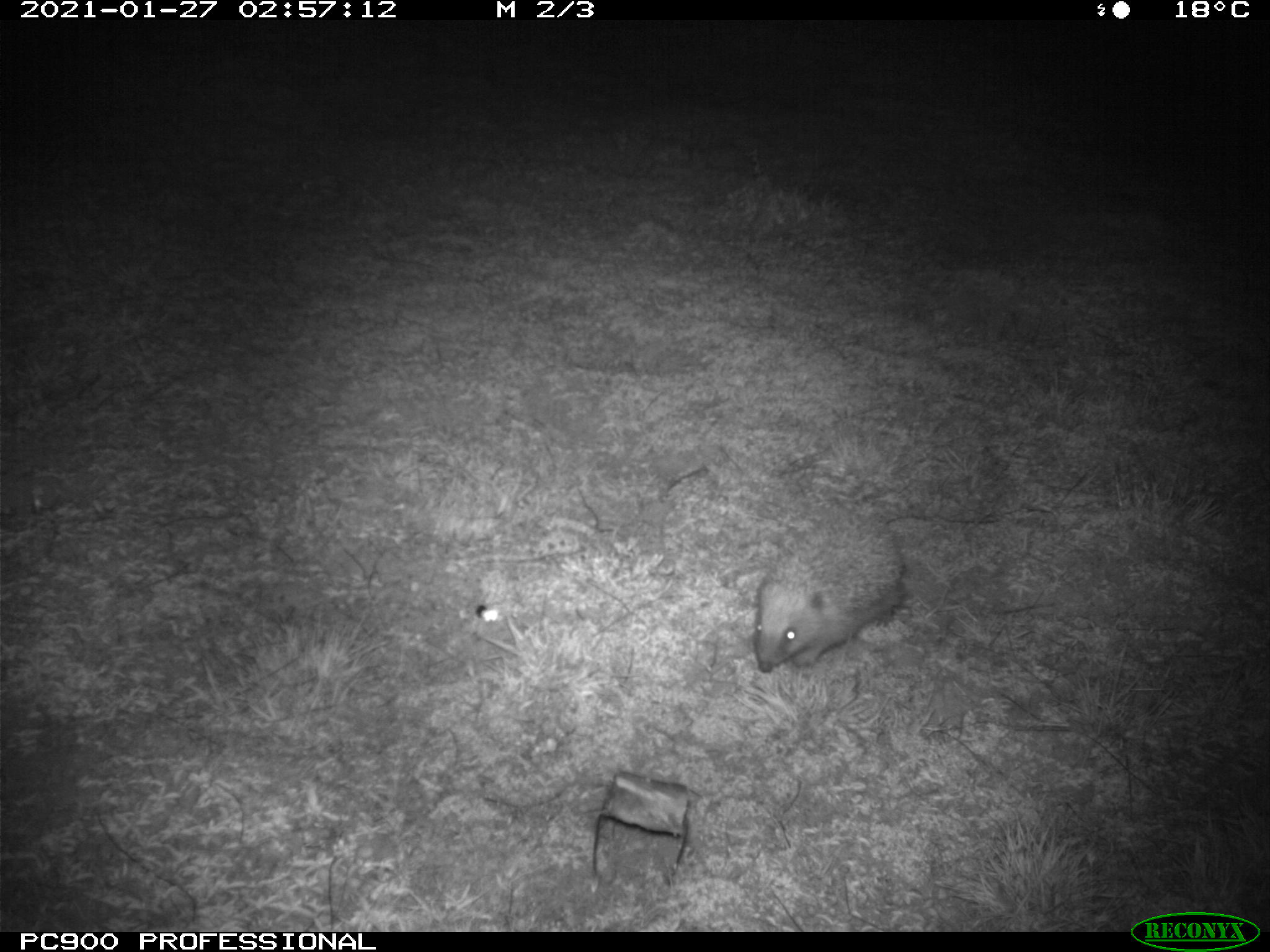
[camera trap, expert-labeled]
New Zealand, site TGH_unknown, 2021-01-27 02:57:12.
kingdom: Animalia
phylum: Chordata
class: Mammalia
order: Eulipotyphla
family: Erinaceidae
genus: Erinaceus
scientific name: Erinaceus europaeus europaeus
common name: european hedgehog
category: hedgehog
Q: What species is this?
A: Hedgehog (european hedgehog) (Erinaceus europaeus europaeus).